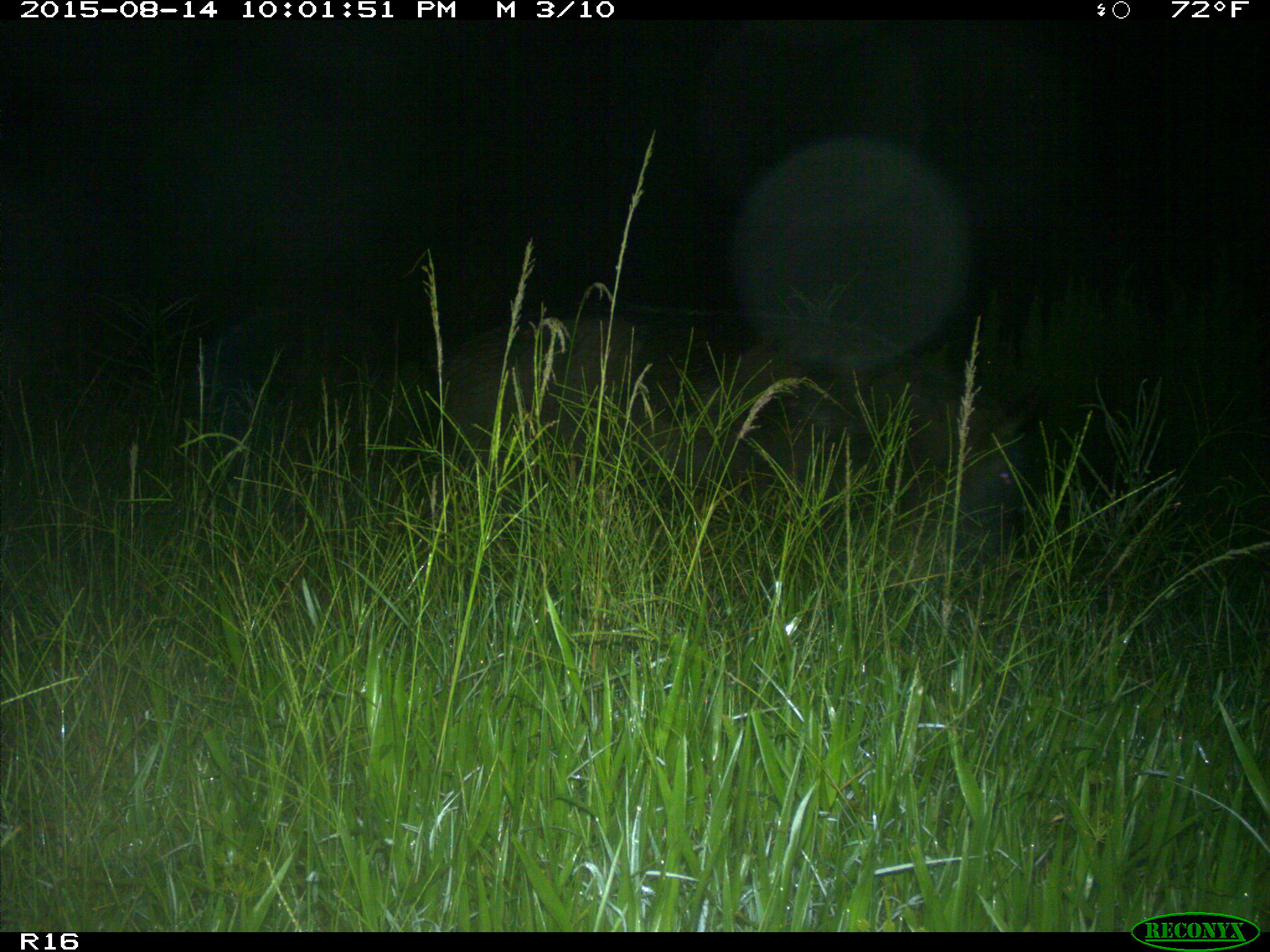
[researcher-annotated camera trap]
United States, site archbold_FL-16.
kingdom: Animalia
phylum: Chordata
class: Mammalia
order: Artiodactyla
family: Suidae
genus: Sus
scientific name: Sus scrofa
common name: wild boar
Sus scrofa (wild boar).